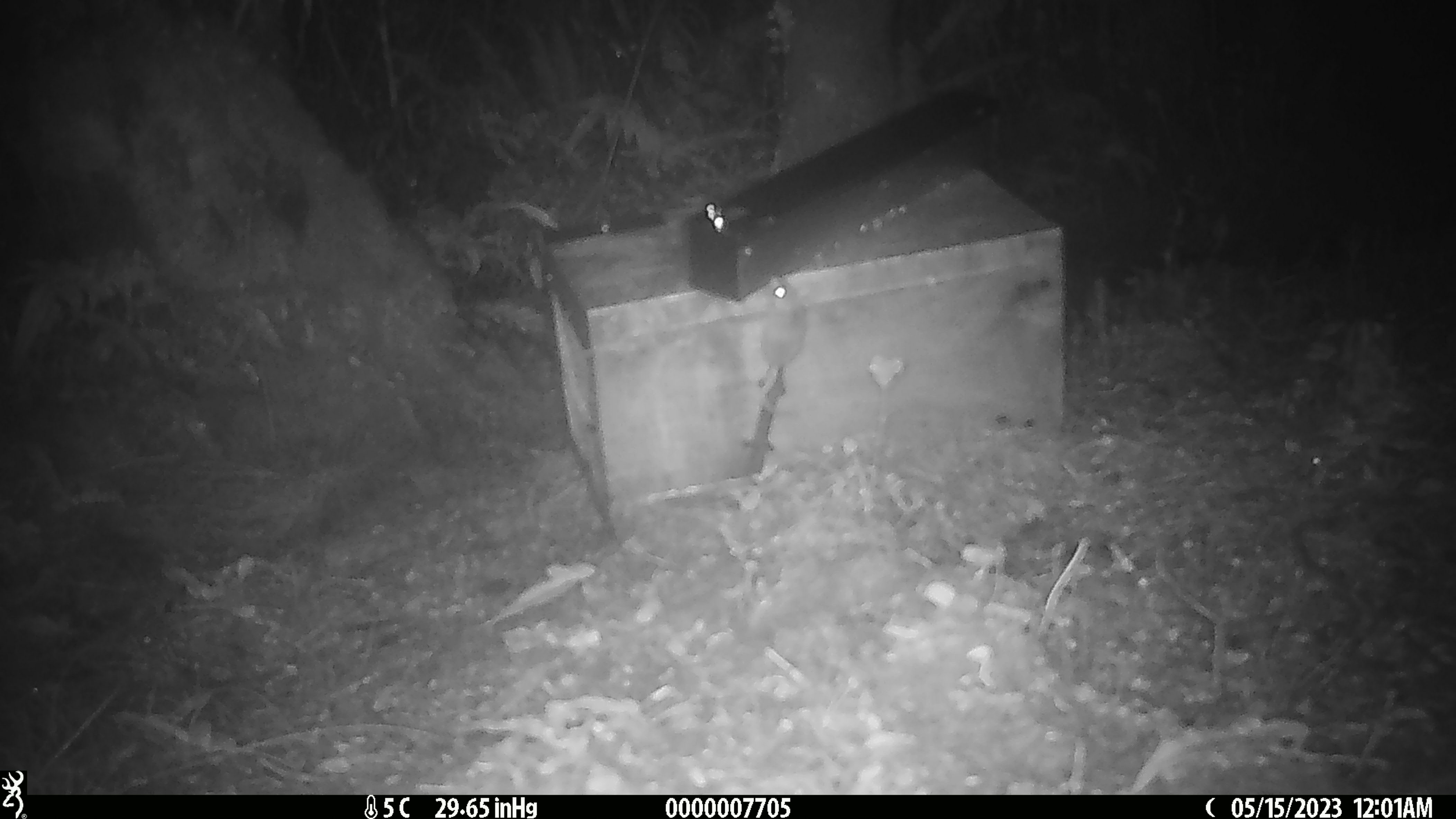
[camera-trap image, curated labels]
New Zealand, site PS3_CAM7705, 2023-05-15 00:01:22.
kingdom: Animalia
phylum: Chordata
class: Mammalia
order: Rodentia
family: Muridae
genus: Mus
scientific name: Mus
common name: mouse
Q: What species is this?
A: Mouse (Mus).